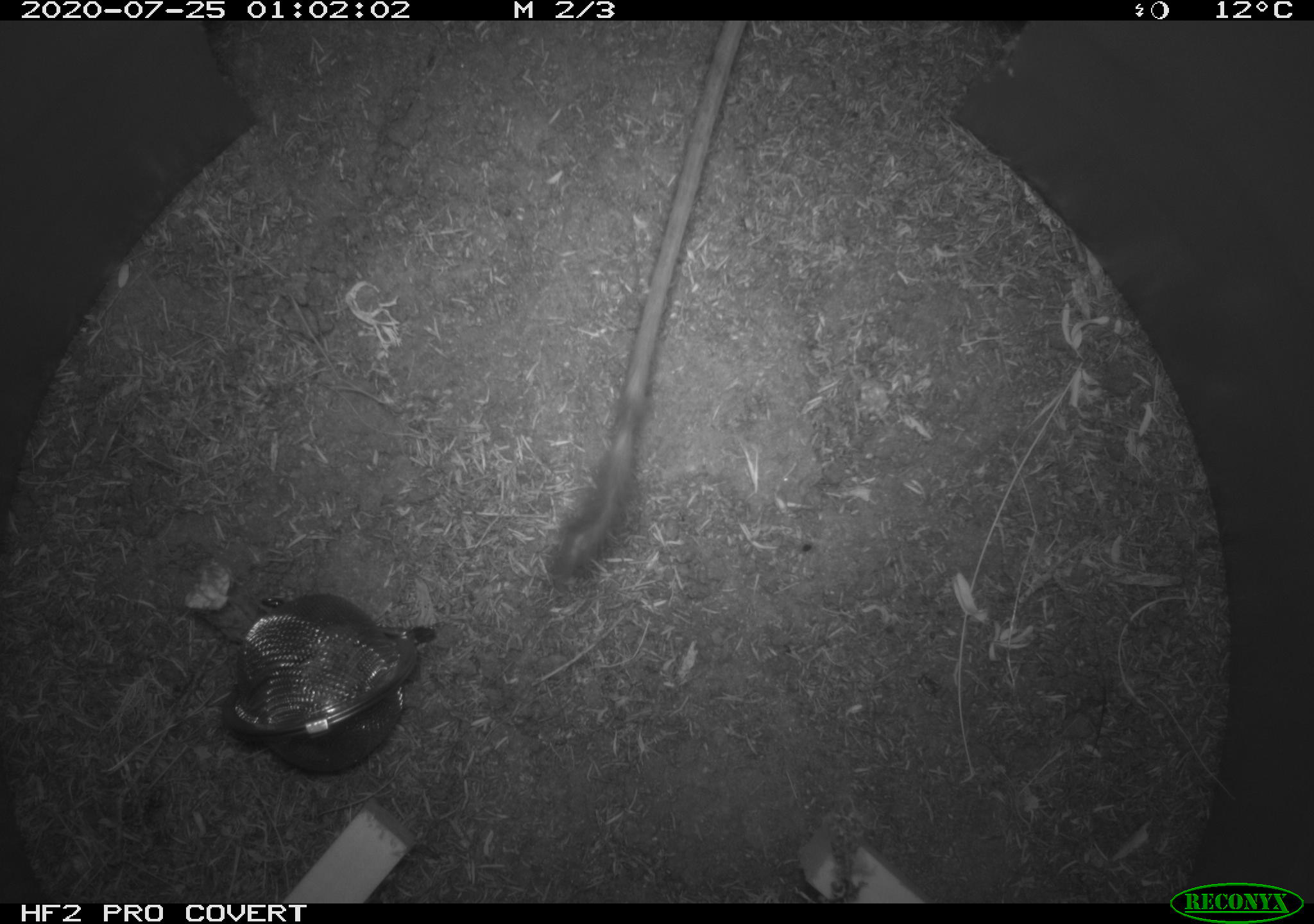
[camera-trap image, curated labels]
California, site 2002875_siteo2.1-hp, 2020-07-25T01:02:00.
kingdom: Animalia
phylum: Chordata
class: Mammalia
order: Rodentia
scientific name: Rodentia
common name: rodent